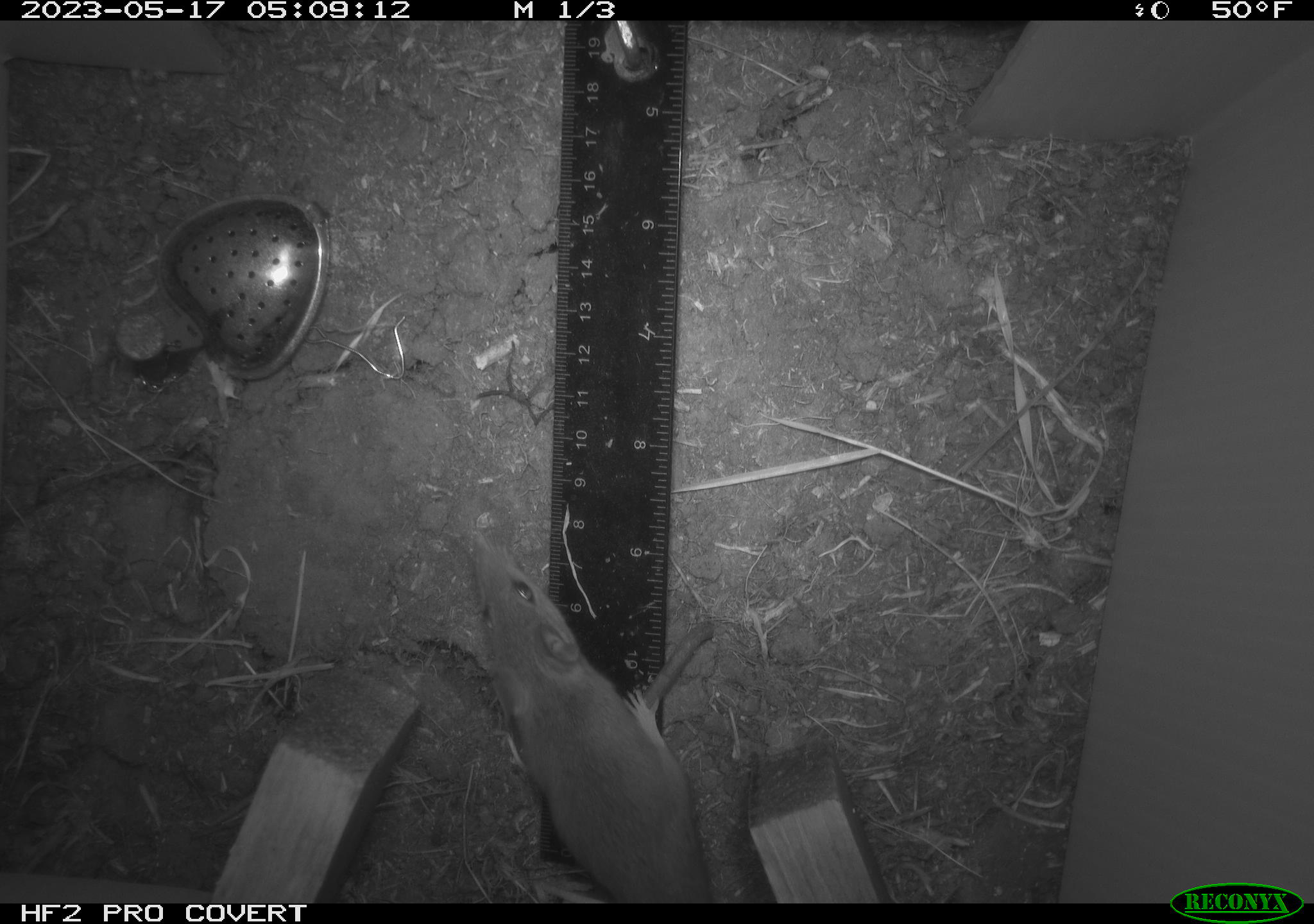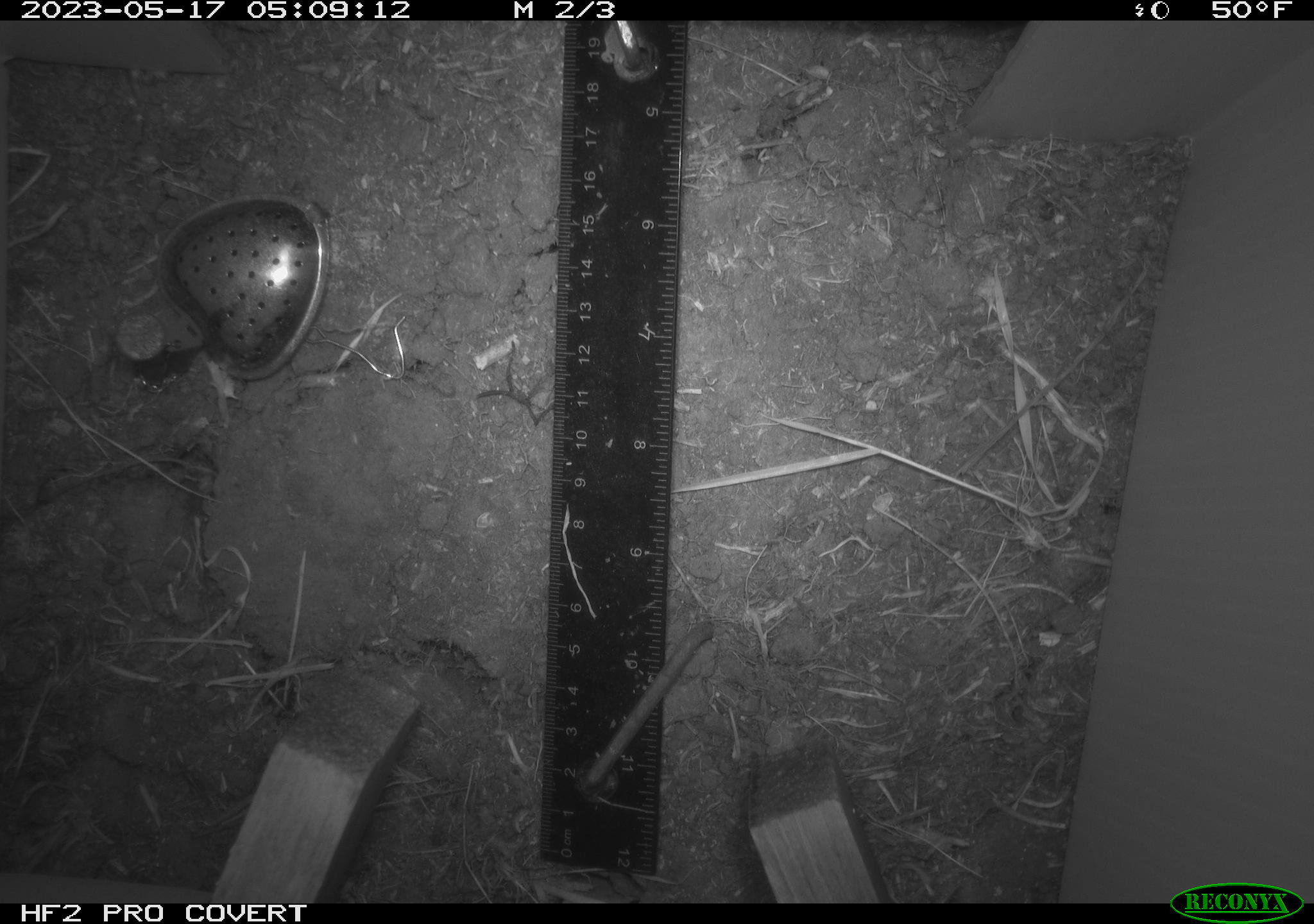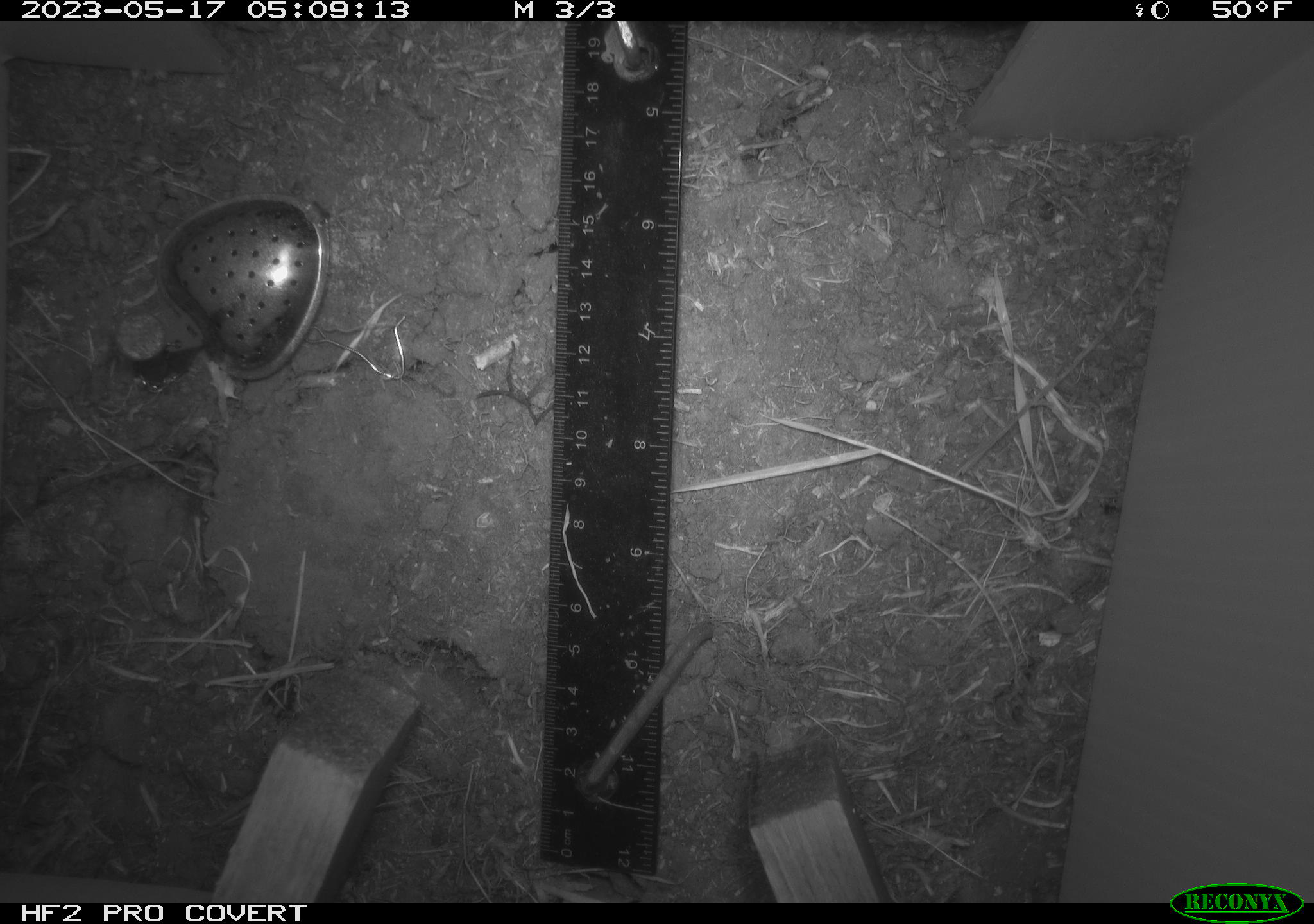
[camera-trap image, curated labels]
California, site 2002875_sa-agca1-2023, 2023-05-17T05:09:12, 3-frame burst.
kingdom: Animalia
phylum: Chordata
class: Mammalia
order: Rodentia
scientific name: Rodentia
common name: mouse species